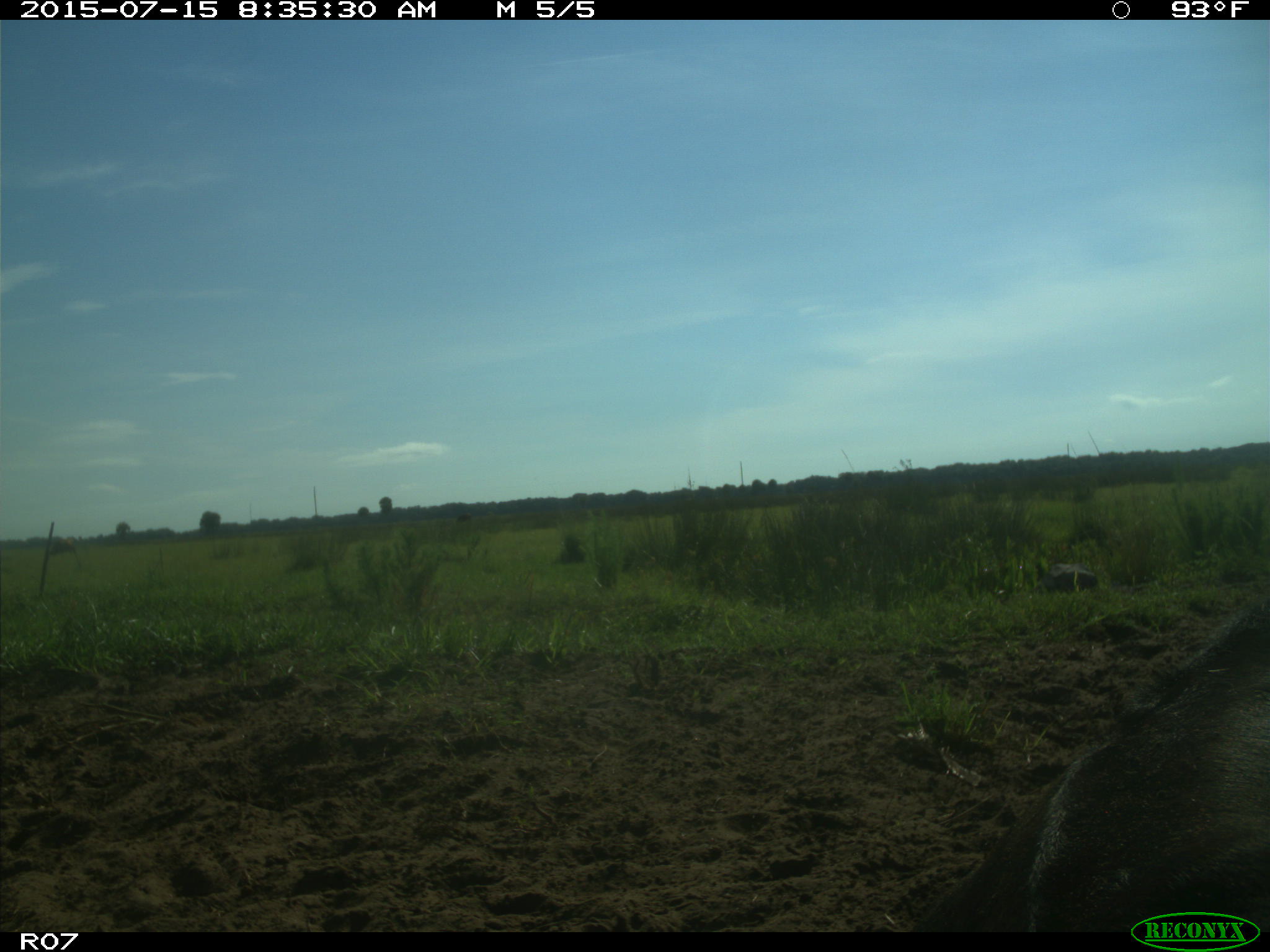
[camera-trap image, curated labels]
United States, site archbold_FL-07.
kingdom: Animalia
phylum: Chordata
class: Mammalia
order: Artiodactyla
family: Bovidae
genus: Bos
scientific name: Bos taurus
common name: domestic cow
Bos taurus (domestic cow).